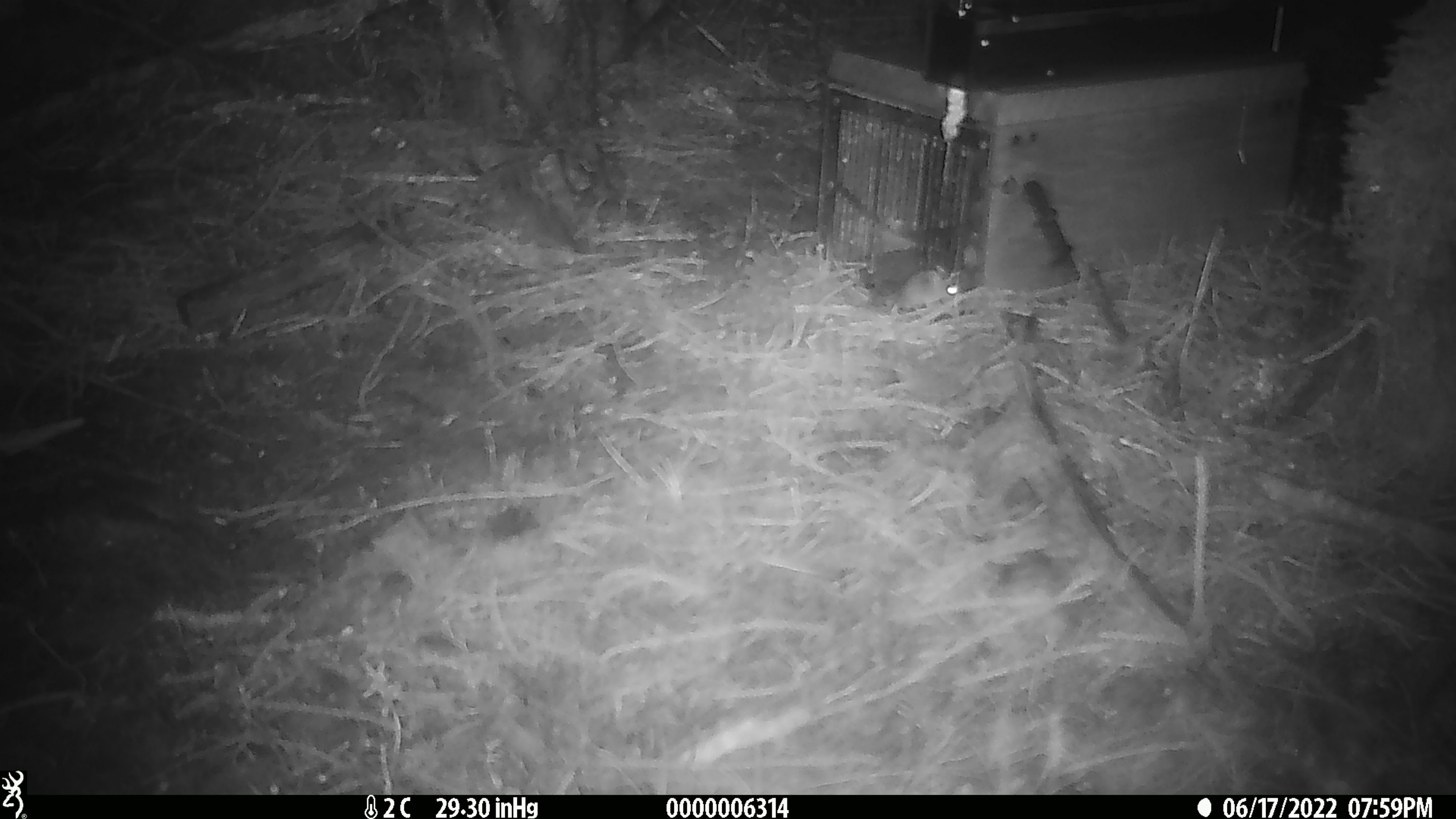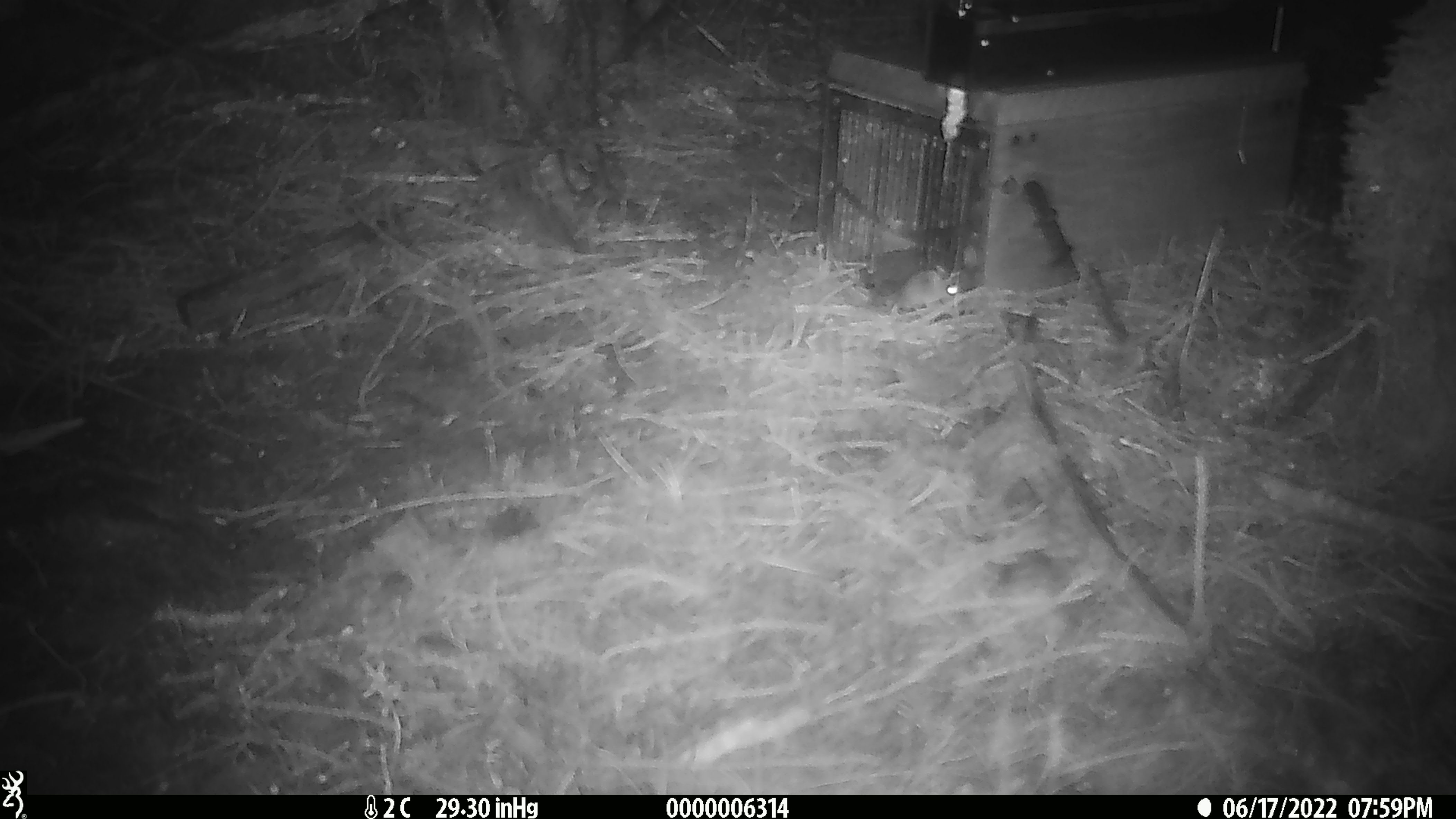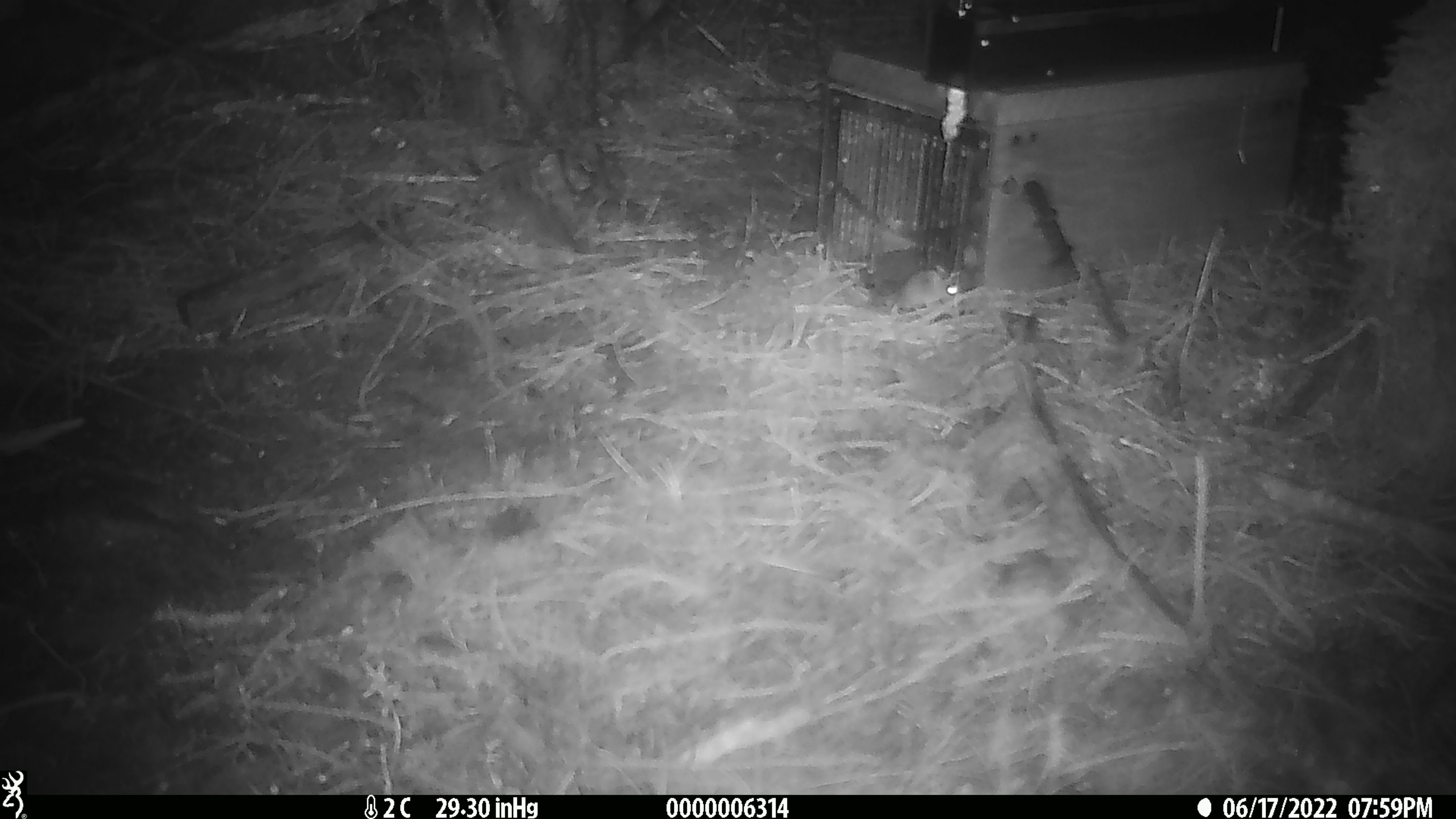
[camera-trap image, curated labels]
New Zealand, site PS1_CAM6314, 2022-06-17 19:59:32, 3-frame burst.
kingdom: Animalia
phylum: Chordata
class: Mammalia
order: Rodentia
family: Muridae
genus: Mus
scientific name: Mus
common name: mouse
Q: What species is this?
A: Mouse (Mus).